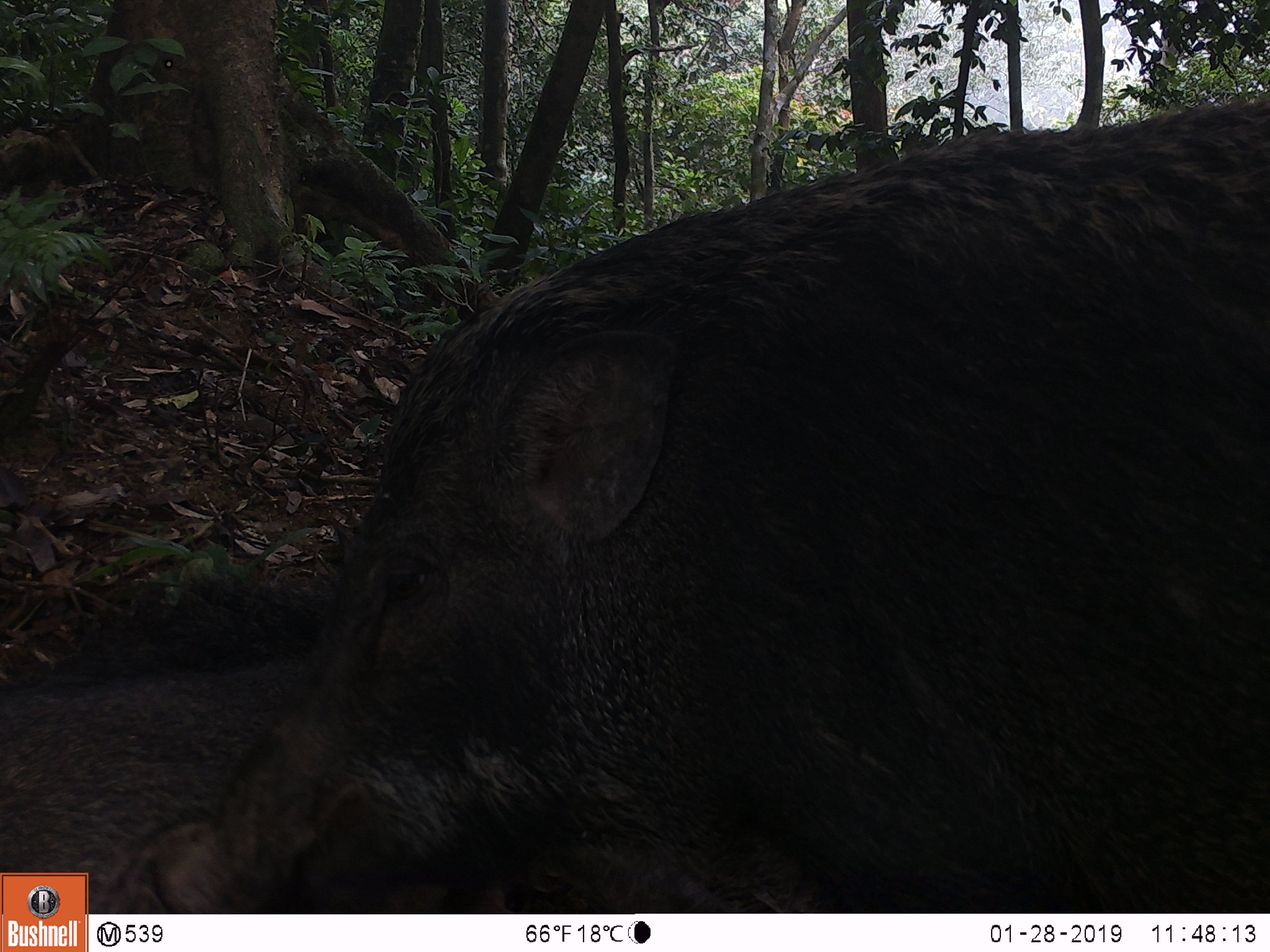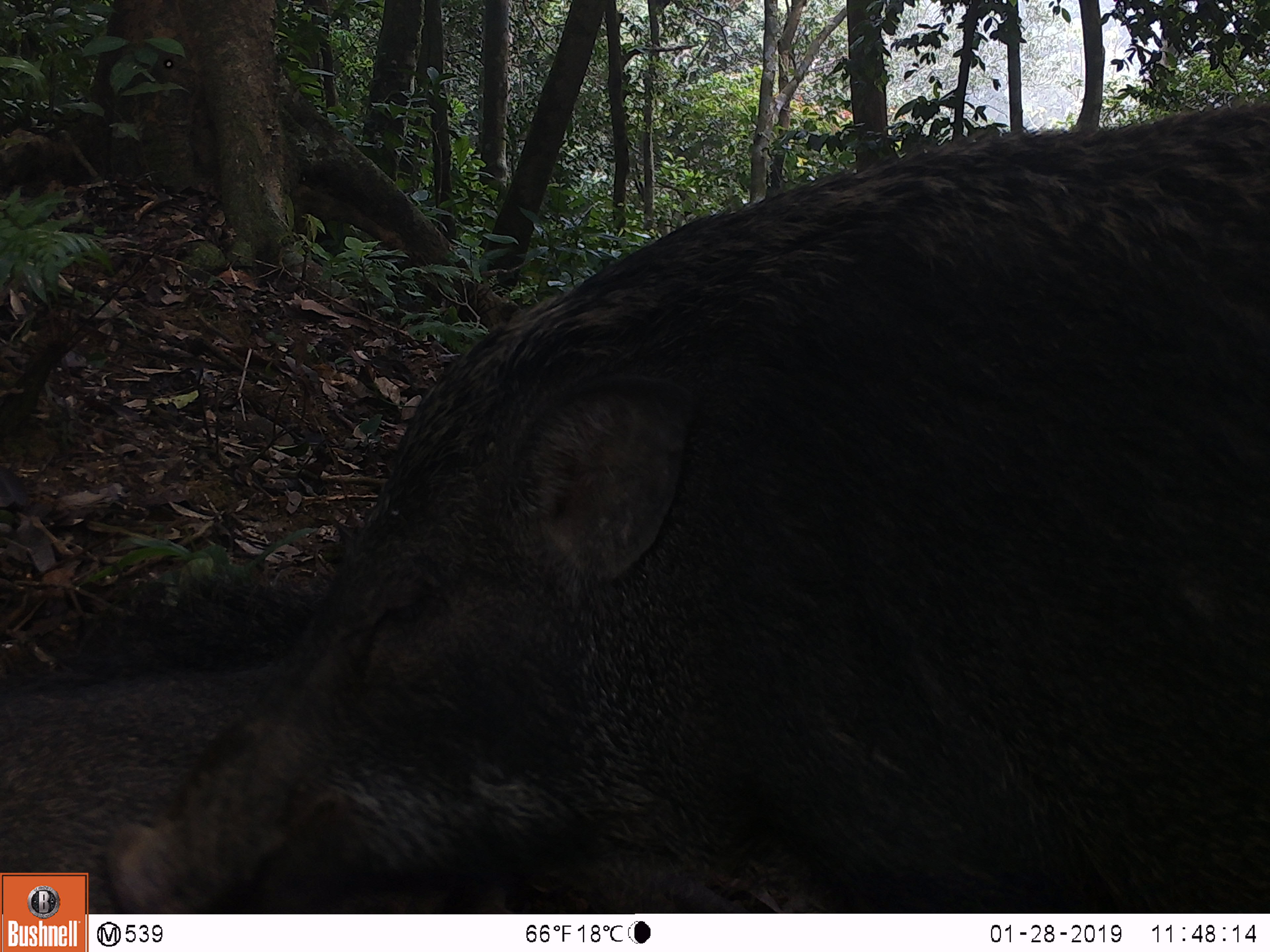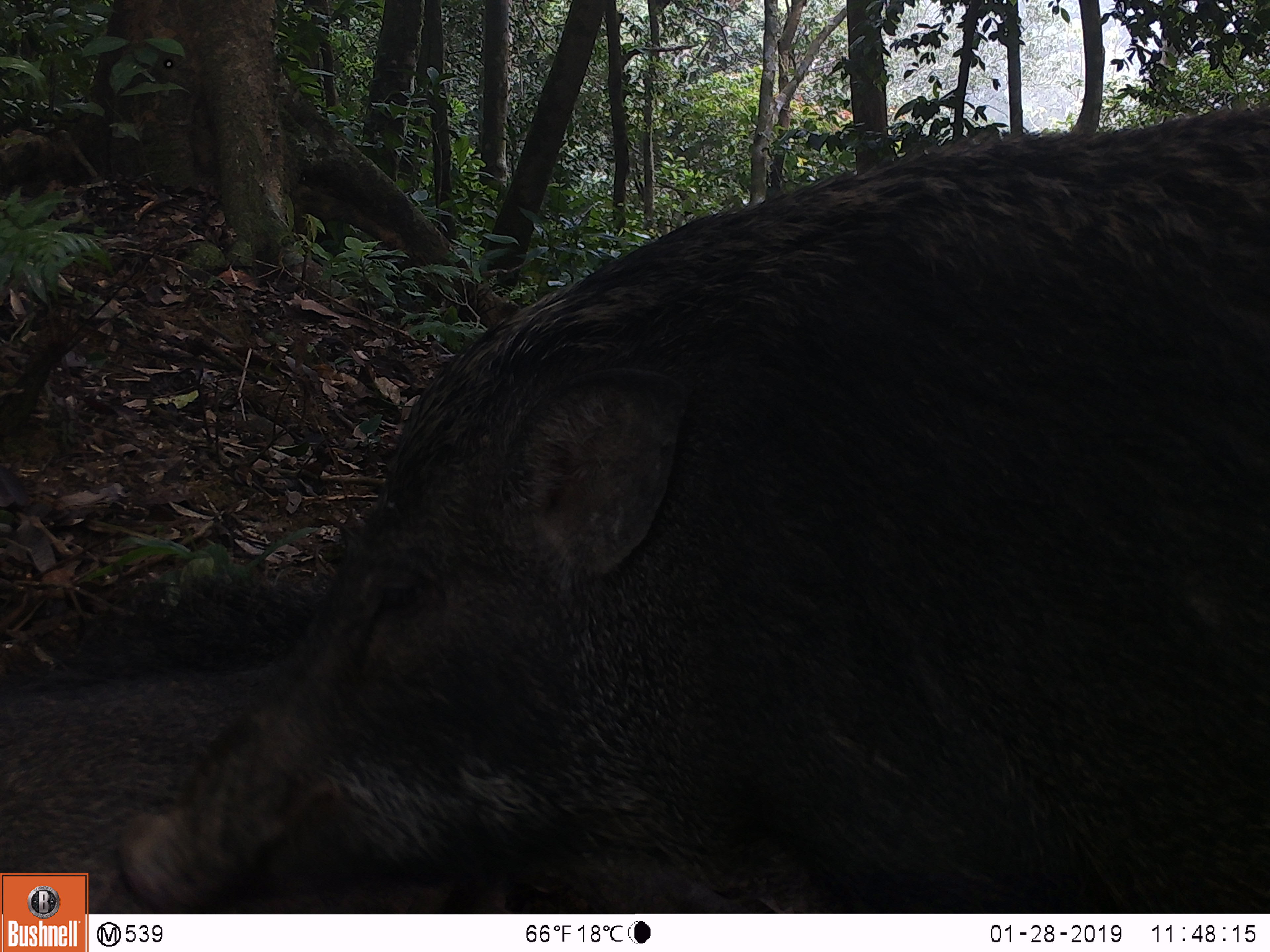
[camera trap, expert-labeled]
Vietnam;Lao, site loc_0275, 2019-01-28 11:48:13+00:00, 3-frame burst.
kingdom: Animalia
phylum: Chordata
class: Mammalia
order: Artiodactyla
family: Suidae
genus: Sus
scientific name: Sus scrofa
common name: eurasian wild pig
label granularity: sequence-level